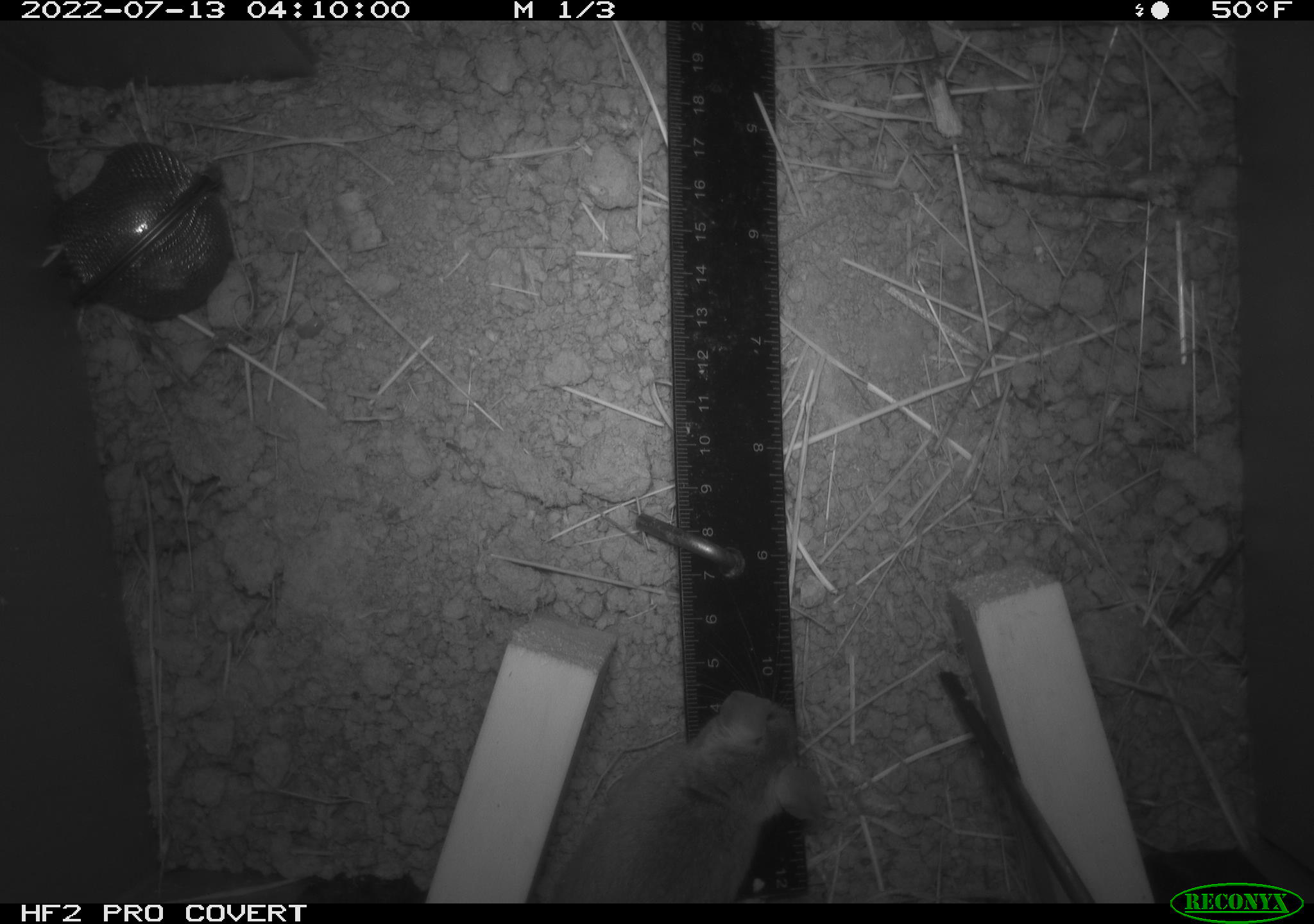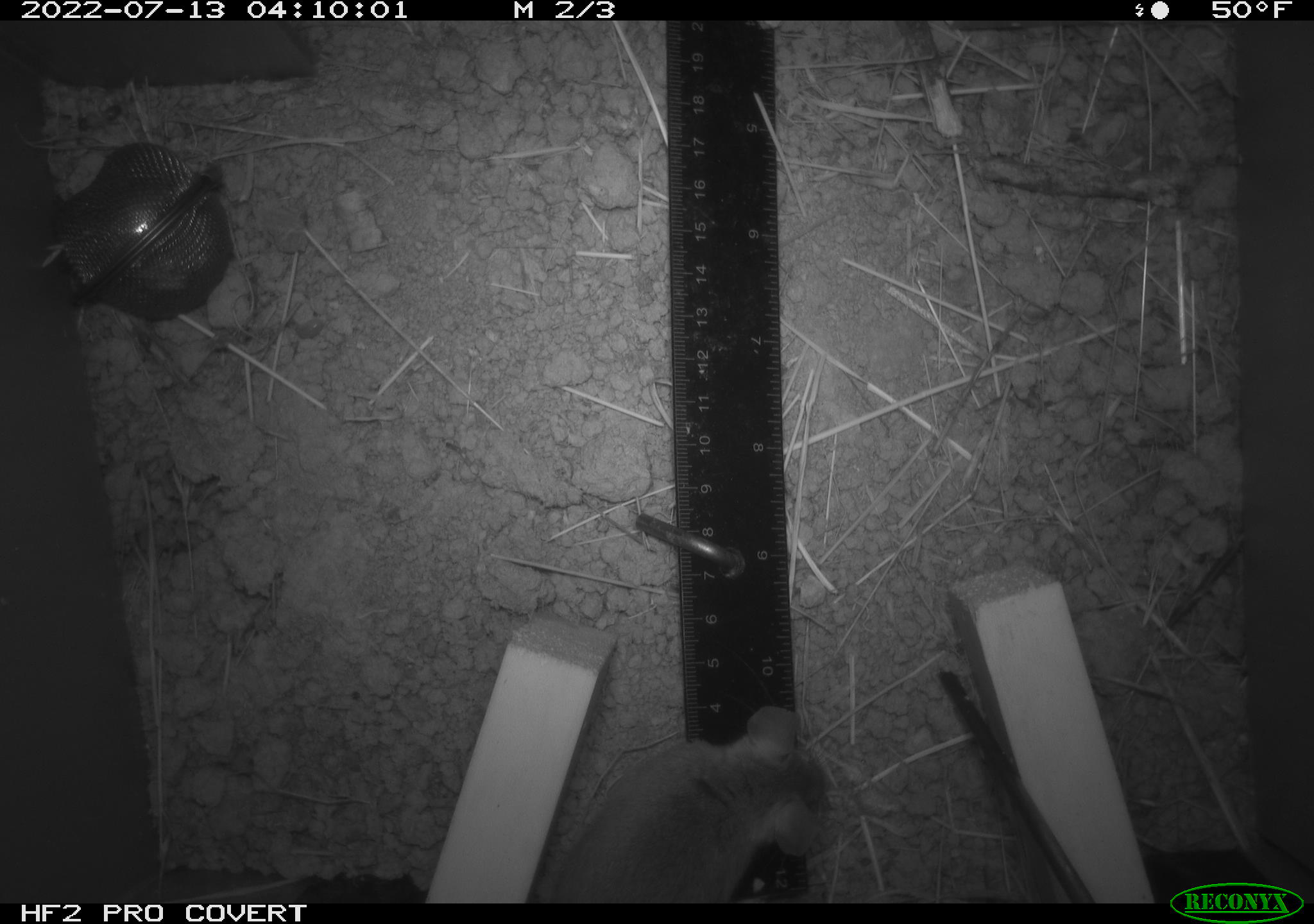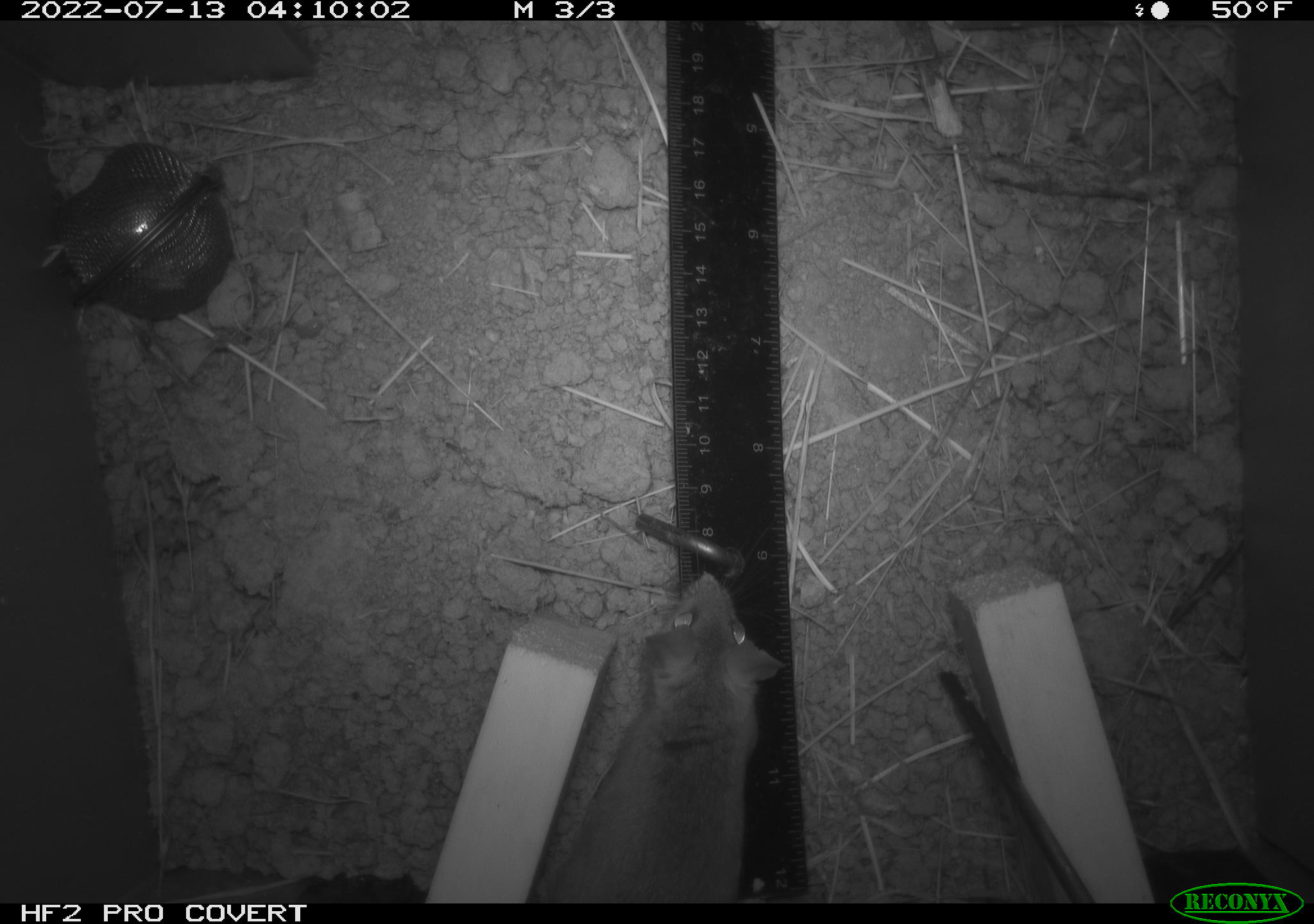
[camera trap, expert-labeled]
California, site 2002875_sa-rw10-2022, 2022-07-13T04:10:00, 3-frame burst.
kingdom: Animalia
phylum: Chordata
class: Mammalia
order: Rodentia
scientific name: Rodentia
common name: mouse species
Mouse species (Rodentia).